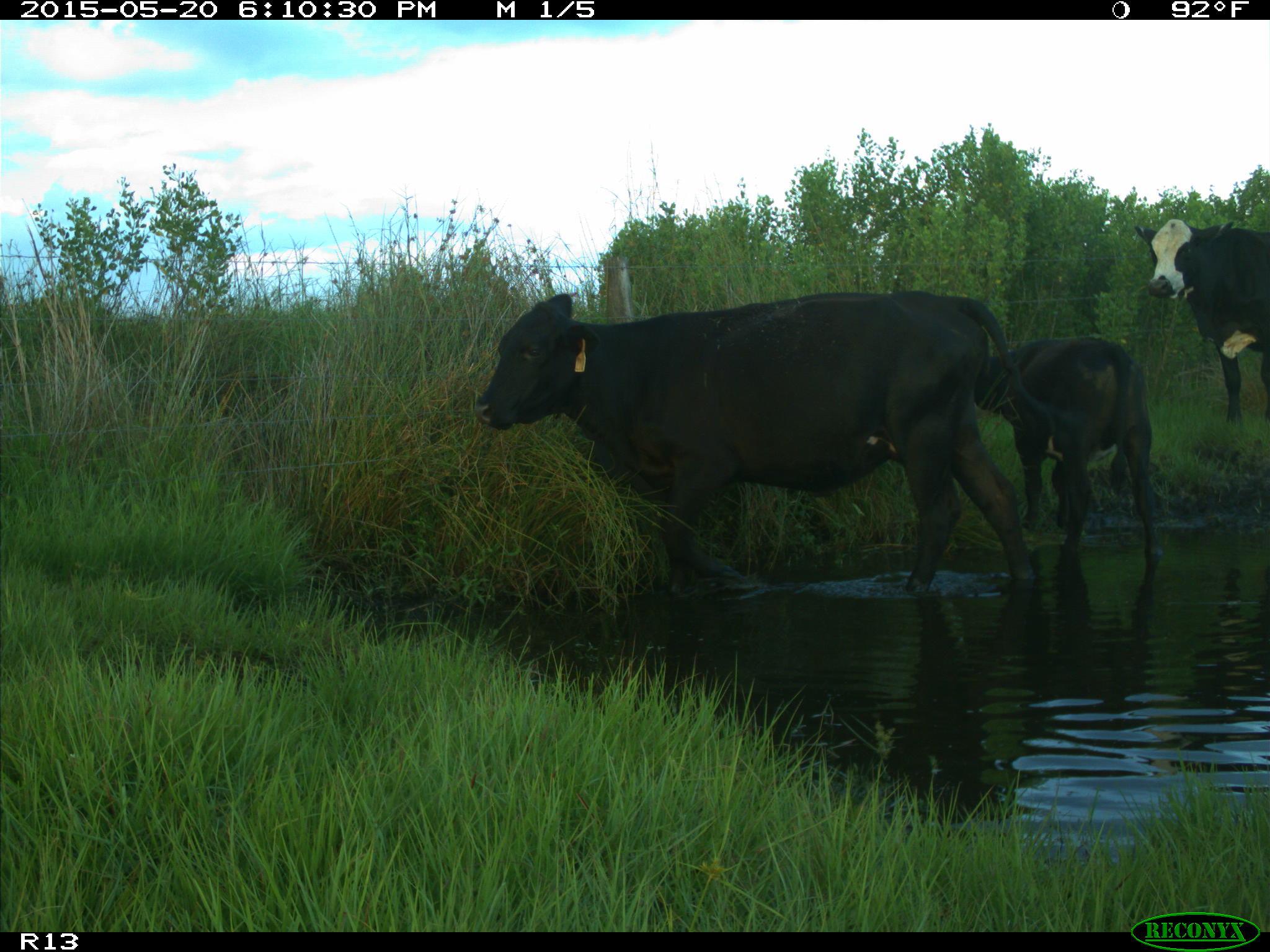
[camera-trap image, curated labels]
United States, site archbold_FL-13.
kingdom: Animalia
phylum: Chordata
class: Mammalia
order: Artiodactyla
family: Bovidae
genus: Bos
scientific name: Bos taurus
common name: domestic cow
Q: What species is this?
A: Bos taurus (domestic cow).